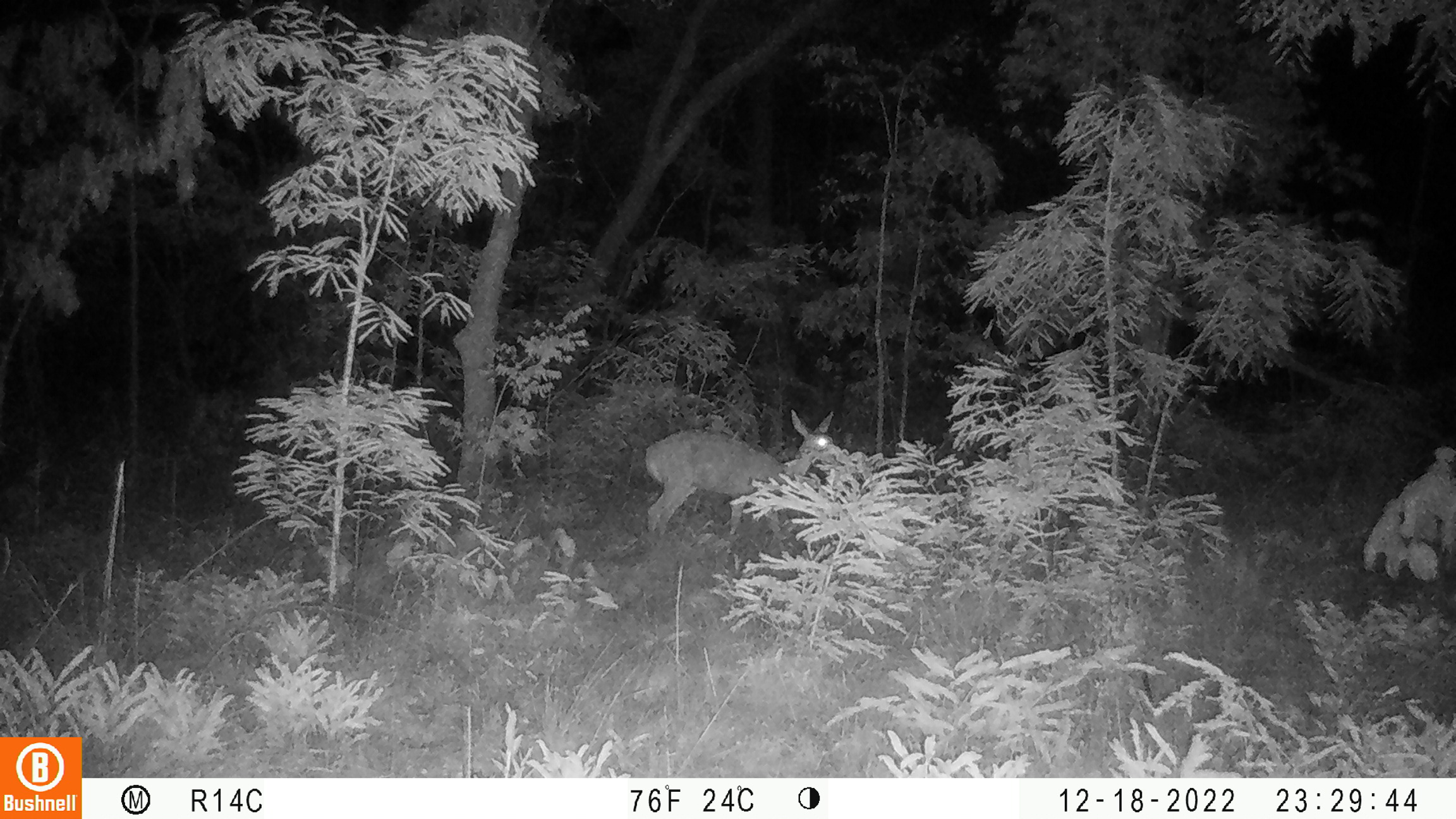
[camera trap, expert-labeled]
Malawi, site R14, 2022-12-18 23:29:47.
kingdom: Animalia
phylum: Chordata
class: Mammalia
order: Artiodactyla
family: Bovidae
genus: Redunca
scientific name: Redunca arundinum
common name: southern reedbuck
Southern reedbuck (Redunca arundinum), count 1.